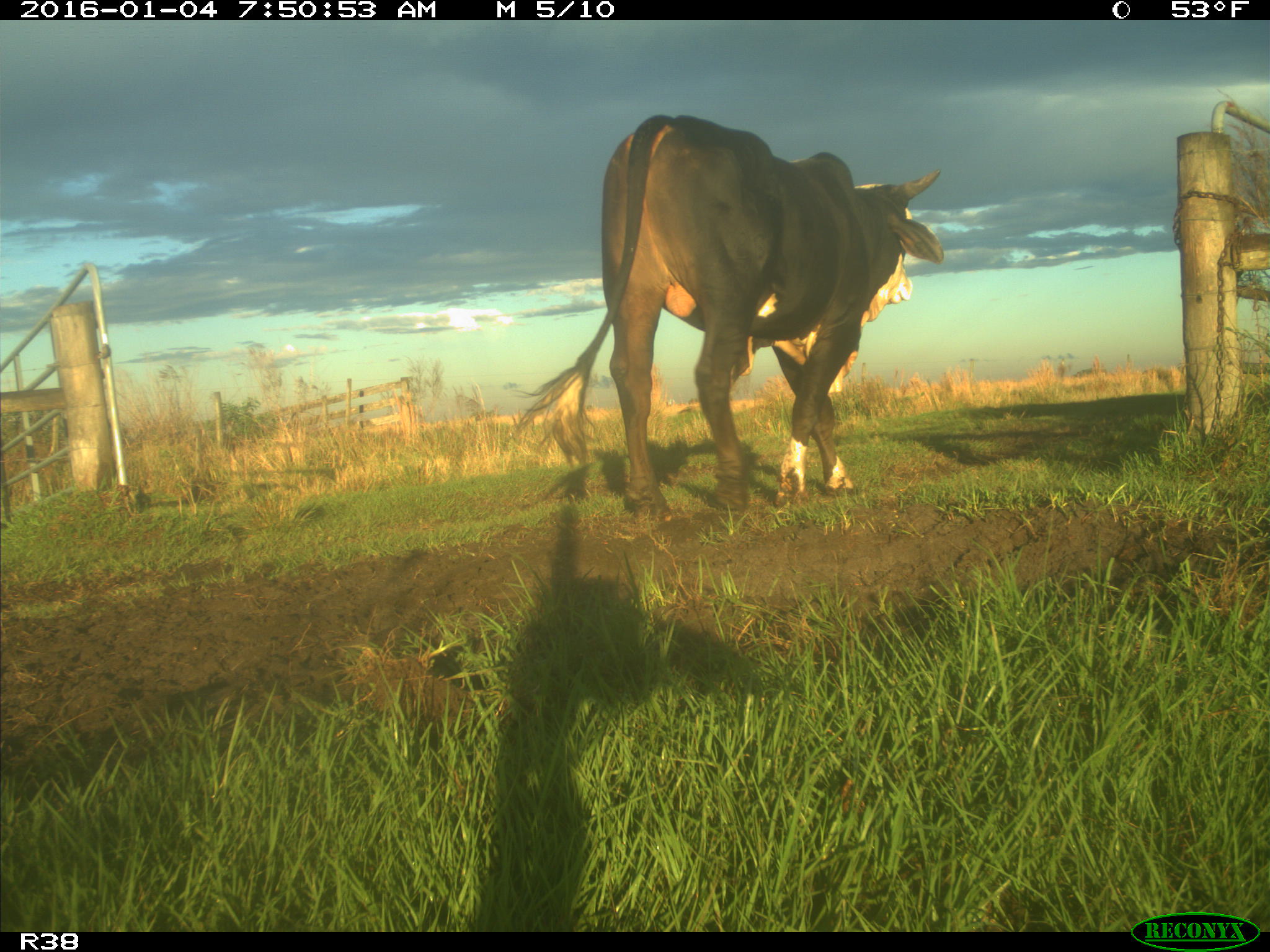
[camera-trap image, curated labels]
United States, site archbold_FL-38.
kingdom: Animalia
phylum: Chordata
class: Mammalia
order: Artiodactyla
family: Bovidae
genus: Bos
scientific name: Bos taurus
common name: domestic cow